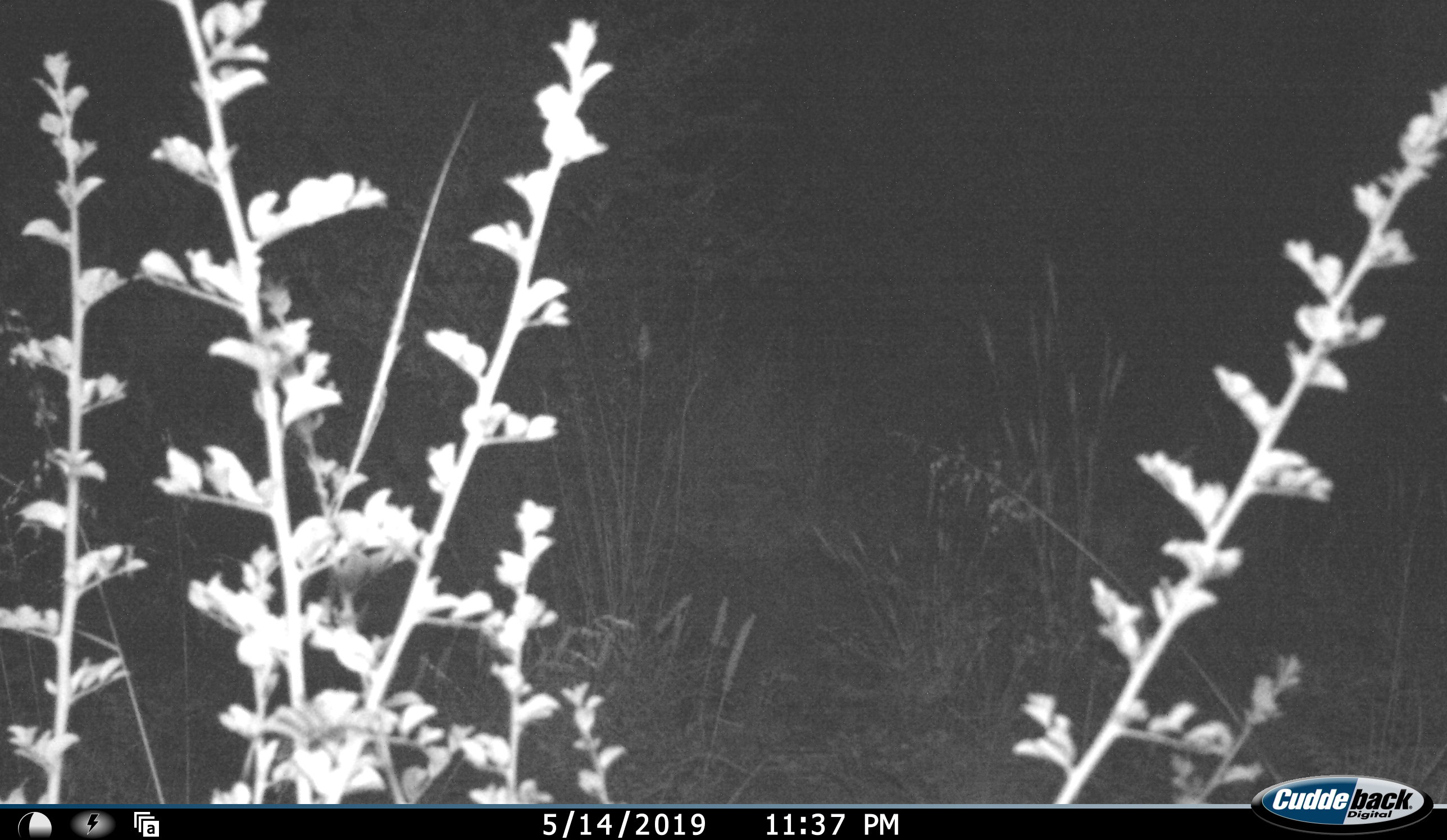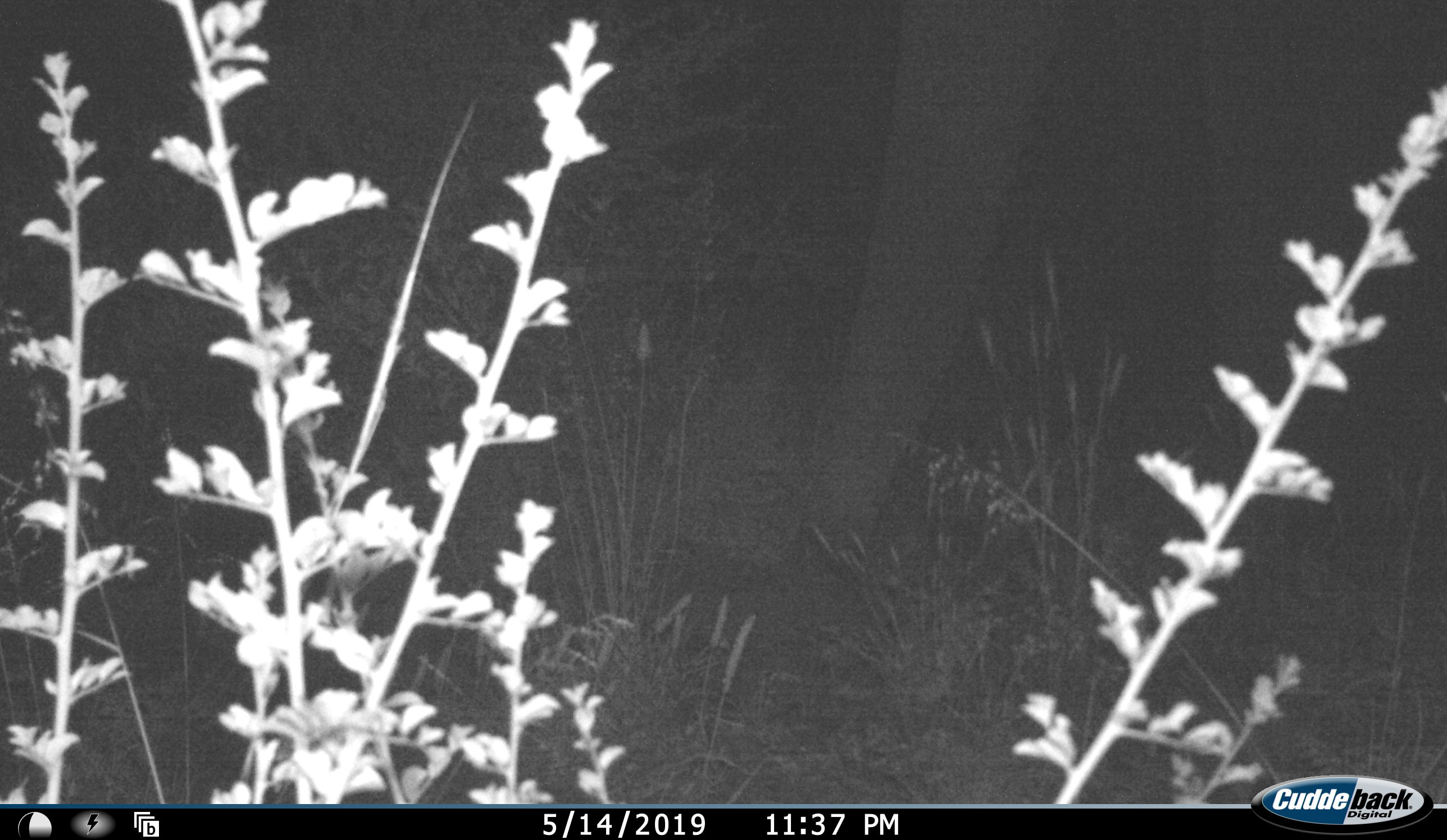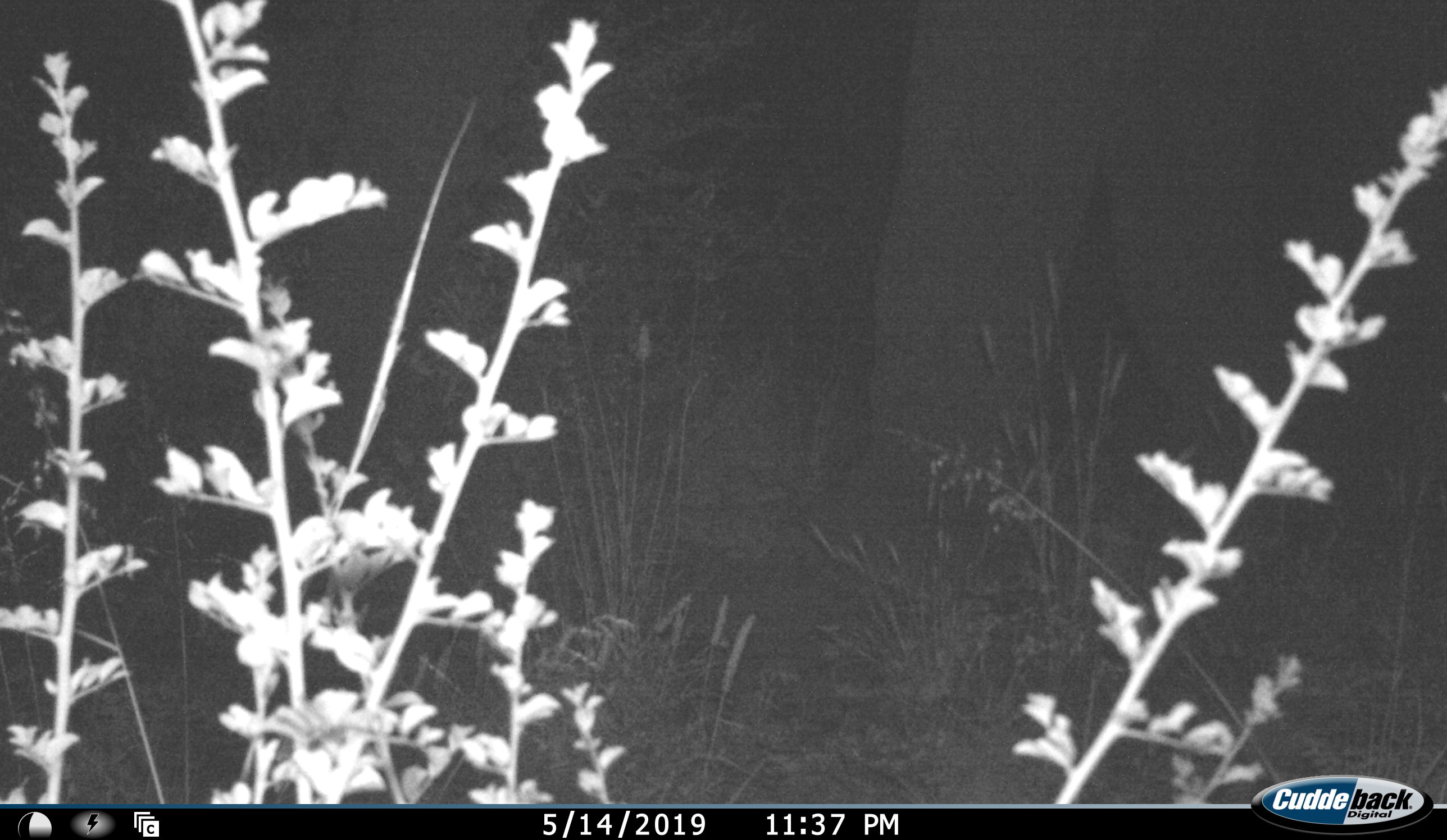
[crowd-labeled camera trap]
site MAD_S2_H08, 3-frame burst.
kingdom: Animalia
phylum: Chordata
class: Mammalia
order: Proboscidea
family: Elephantidae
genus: Loxodonta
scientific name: Loxodonta africana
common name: african bush elephant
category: elephant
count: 1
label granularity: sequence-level